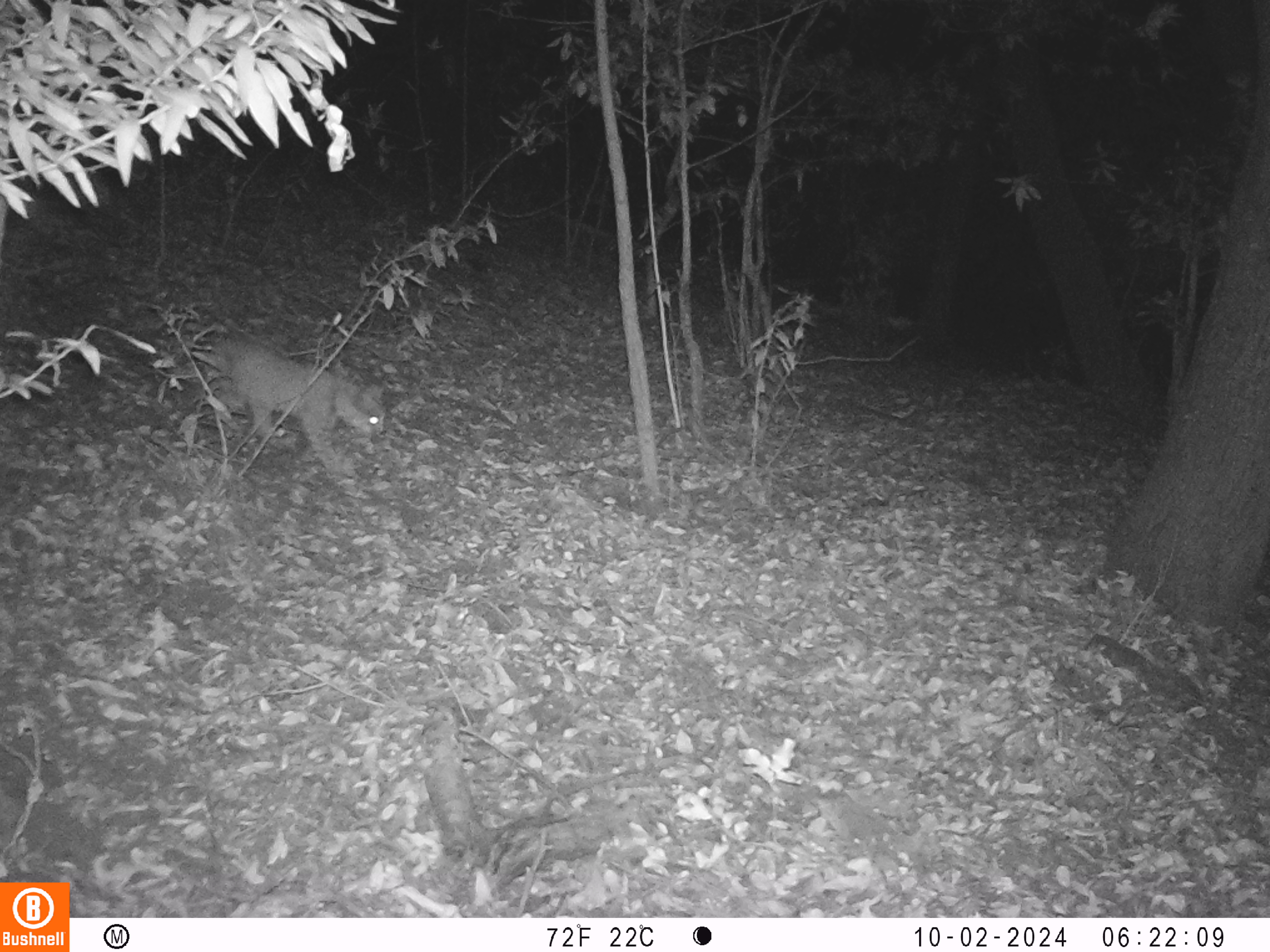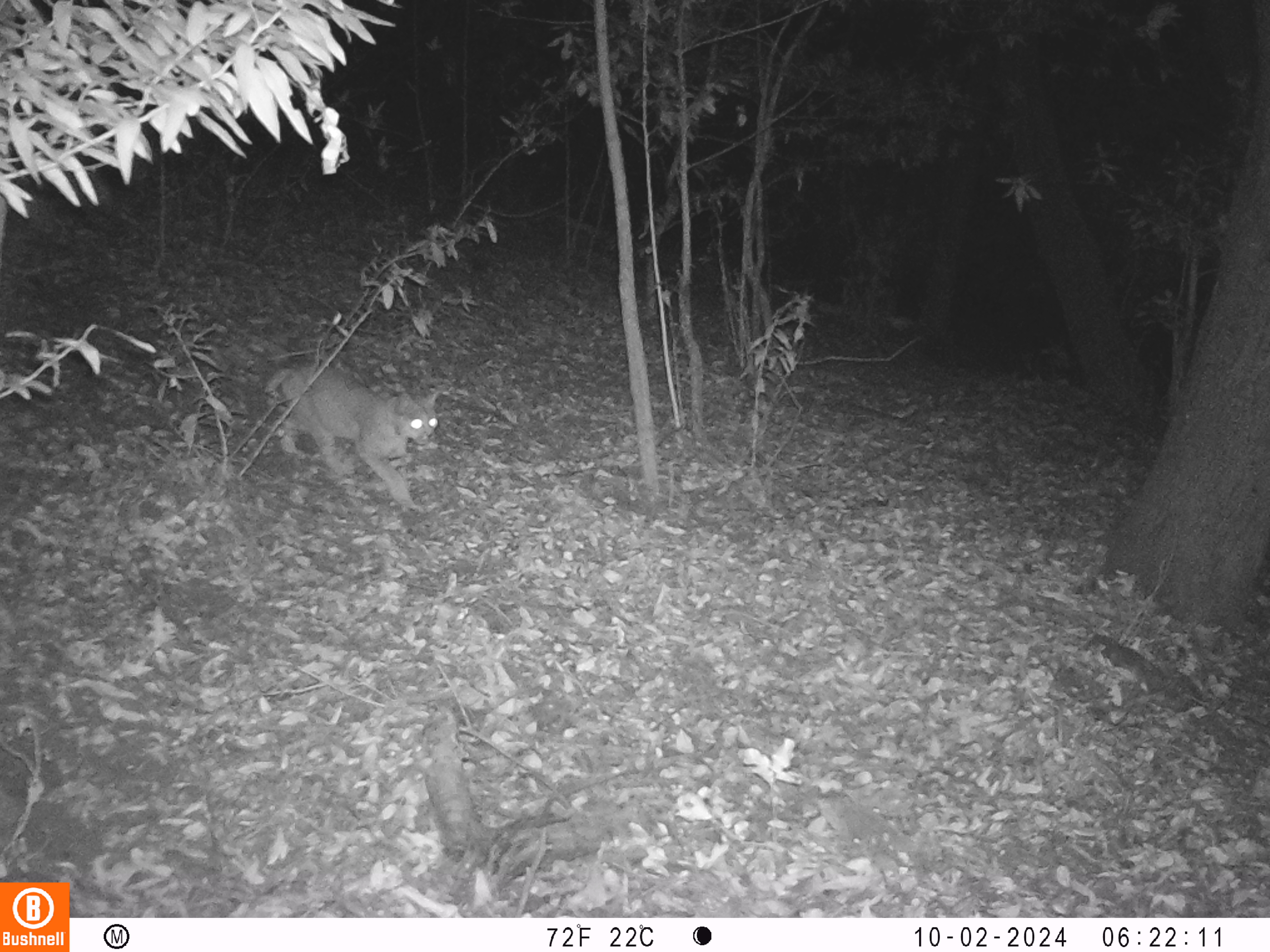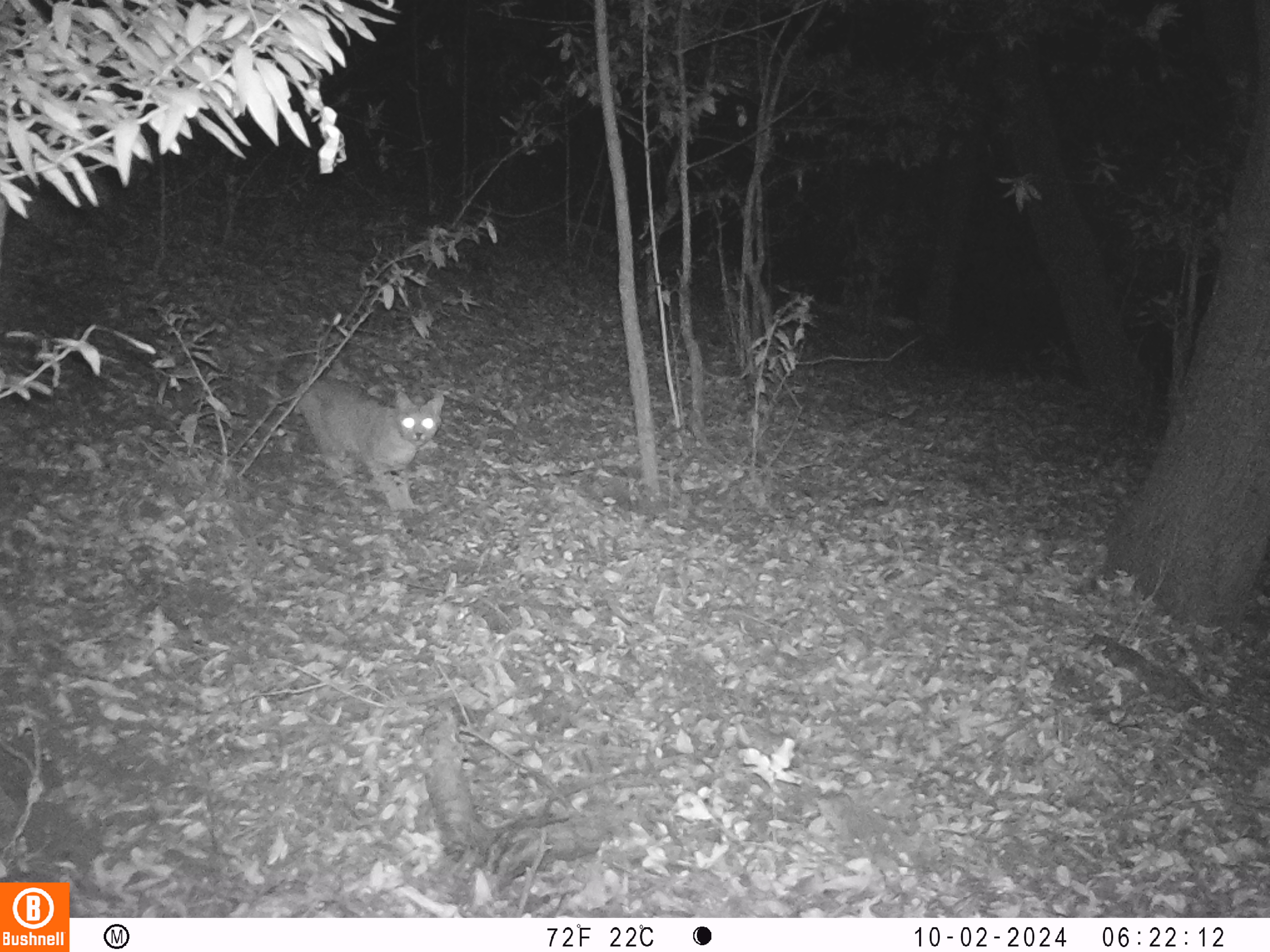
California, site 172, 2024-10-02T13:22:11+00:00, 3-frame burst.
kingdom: Animalia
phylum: Chordata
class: Mammalia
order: Carnivora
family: Felidae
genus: Lynx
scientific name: Lynx rufus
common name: bobcat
Bobcat (Lynx rufus).